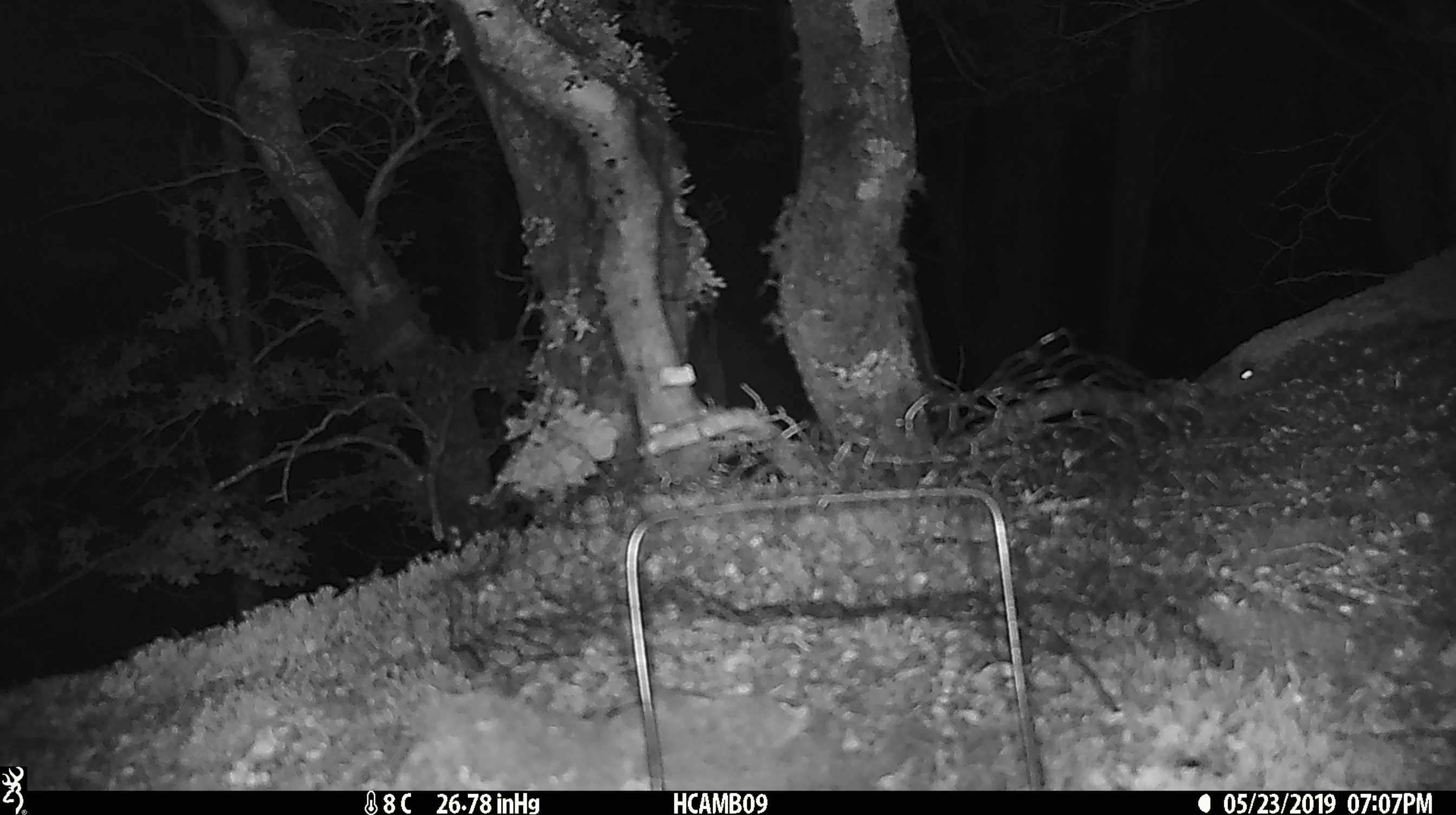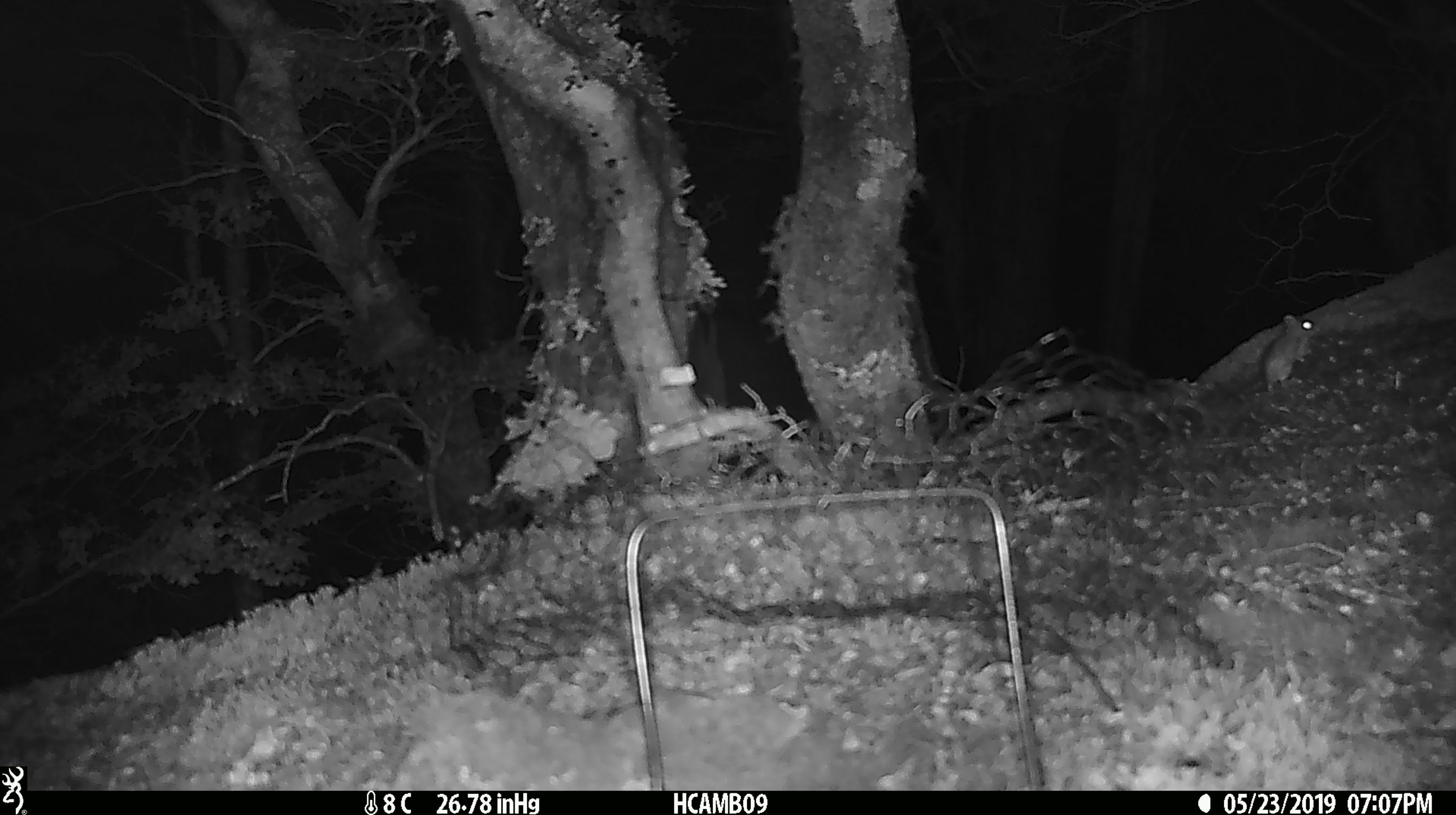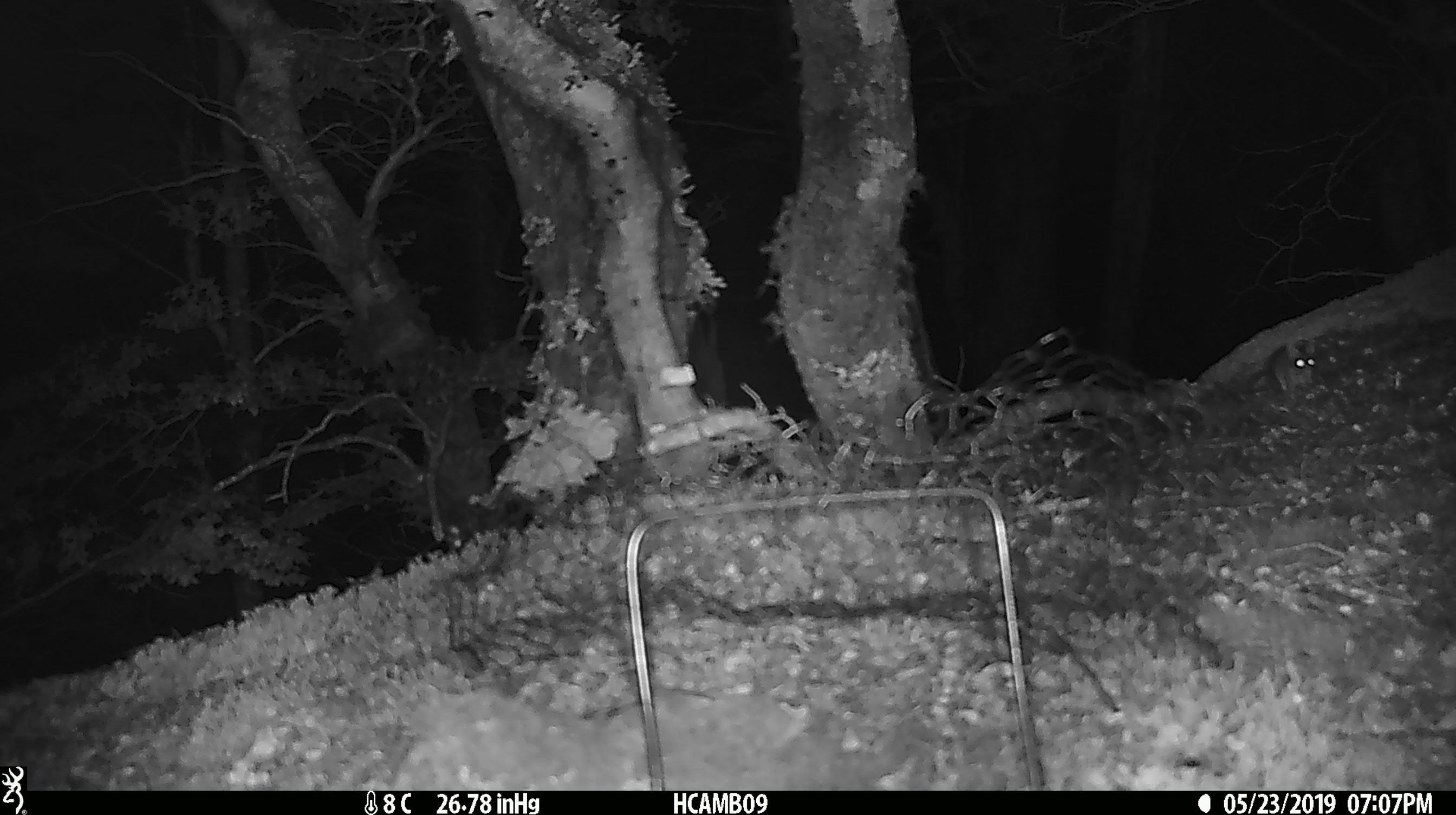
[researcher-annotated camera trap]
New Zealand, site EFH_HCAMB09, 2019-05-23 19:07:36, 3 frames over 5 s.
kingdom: Animalia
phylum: Chordata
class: Mammalia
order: Rodentia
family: Muridae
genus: Mus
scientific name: Mus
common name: mouse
Mouse (Mus).